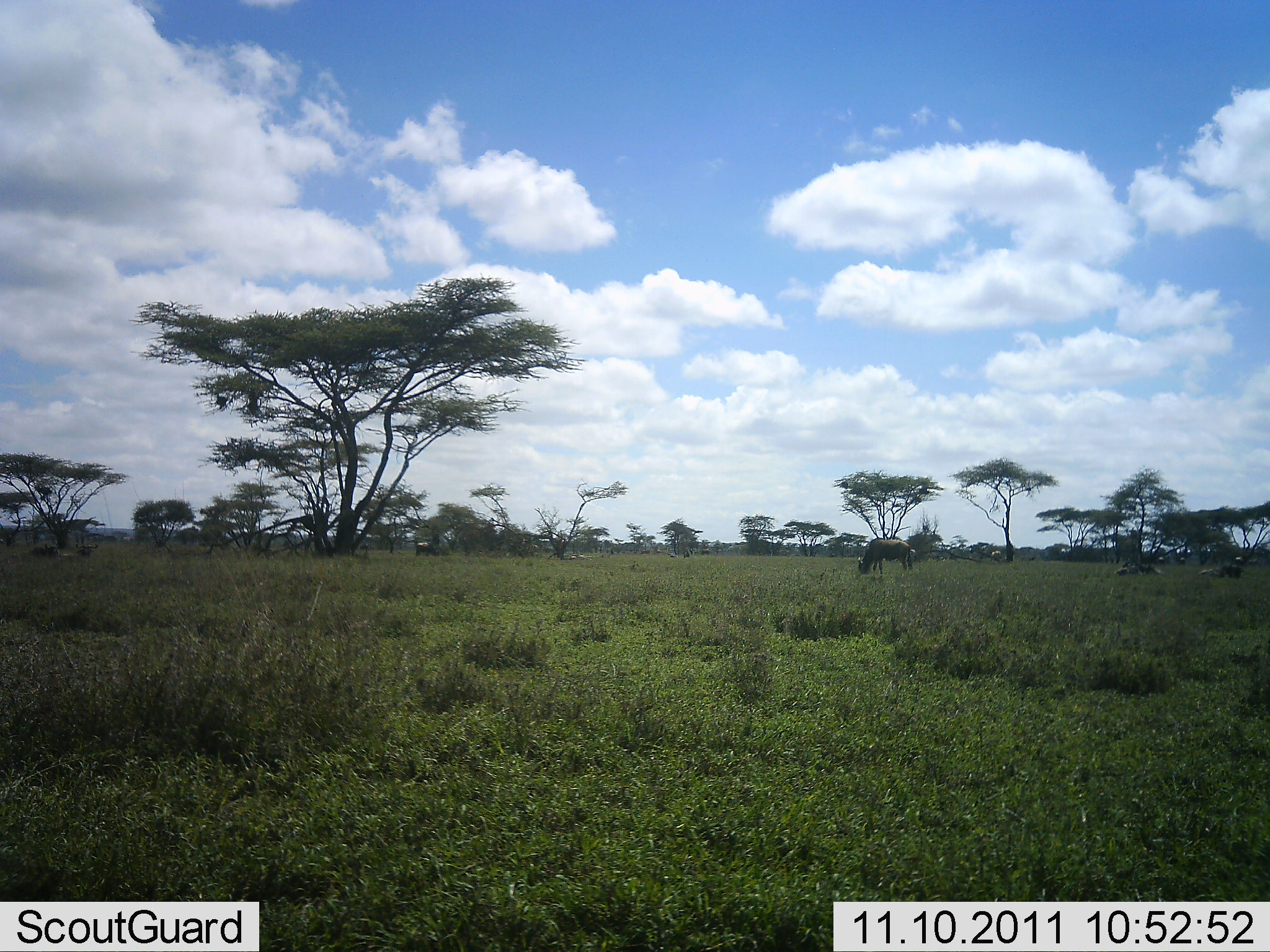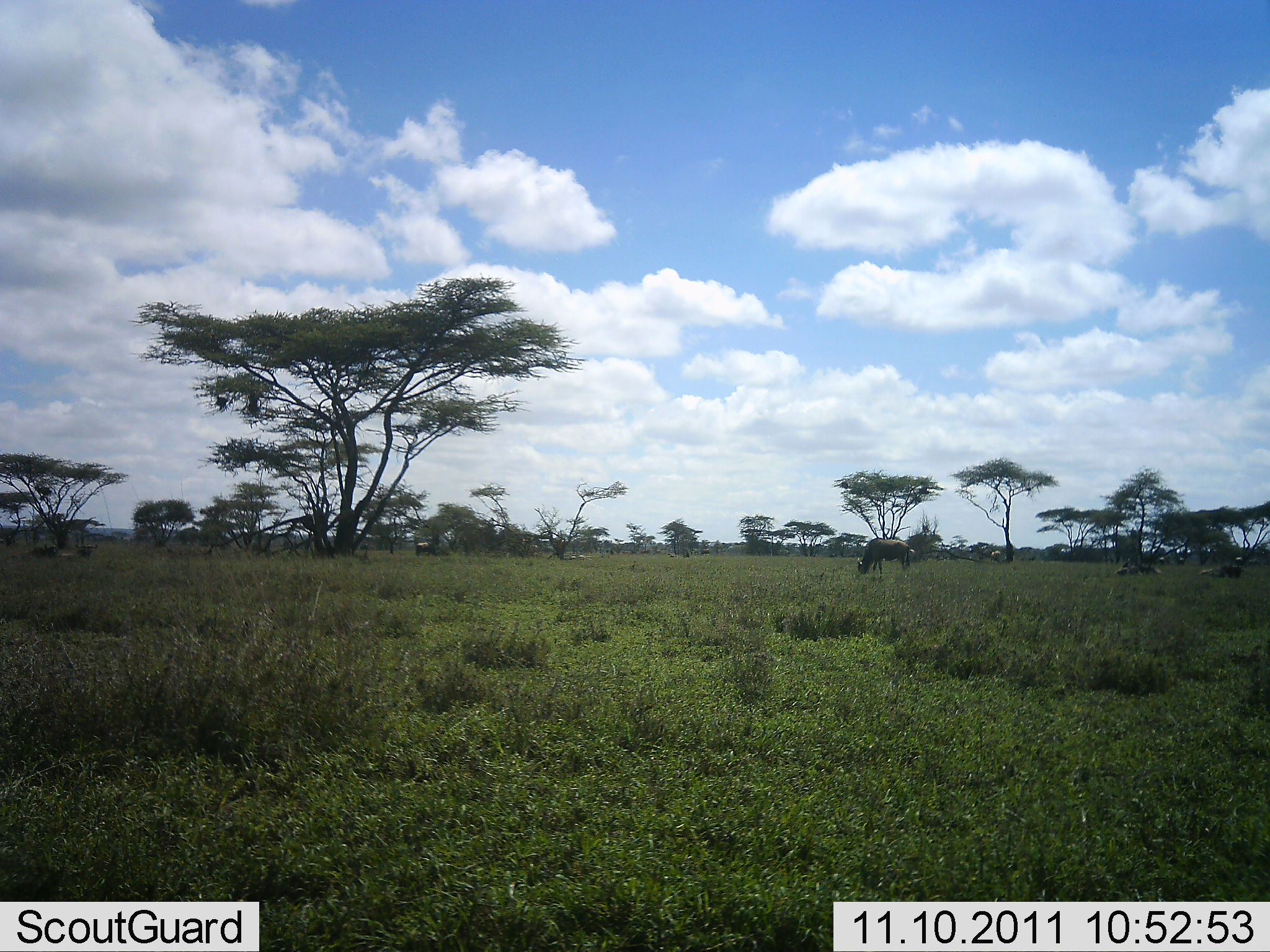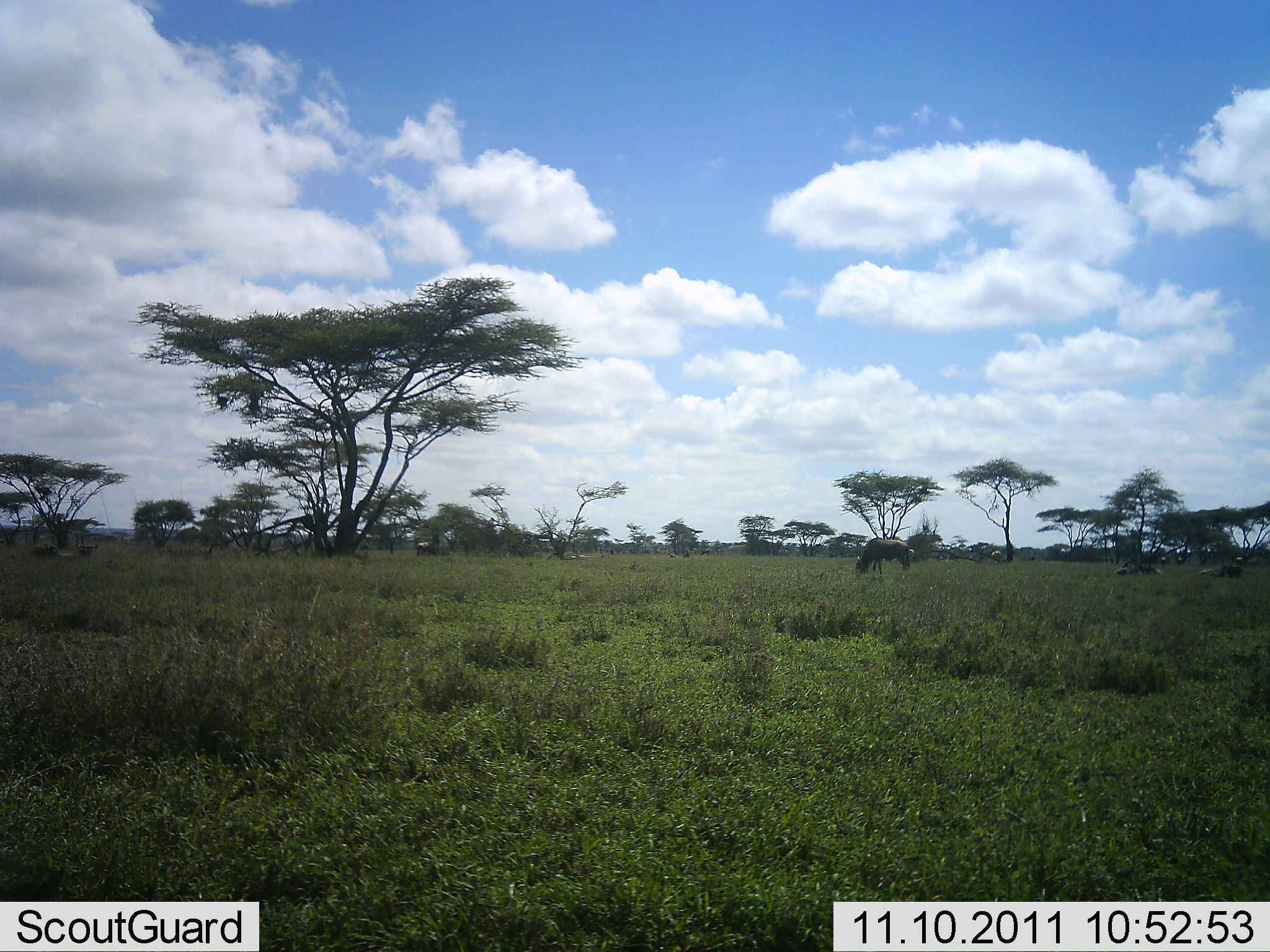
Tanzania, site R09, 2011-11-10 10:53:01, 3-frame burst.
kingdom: Animalia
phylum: Chordata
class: Mammalia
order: Artiodactyla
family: Bovidae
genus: Connochaetes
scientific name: Connochaetes taurinus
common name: blue wildebeest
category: wildebeest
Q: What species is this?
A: Wildebeest (blue wildebeest) (Connochaetes taurinus).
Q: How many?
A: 4.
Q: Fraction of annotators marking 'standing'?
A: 27%.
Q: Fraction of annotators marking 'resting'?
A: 55%.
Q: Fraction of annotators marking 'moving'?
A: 0%.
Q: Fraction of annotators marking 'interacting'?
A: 0%.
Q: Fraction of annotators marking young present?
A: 0%.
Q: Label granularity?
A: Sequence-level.